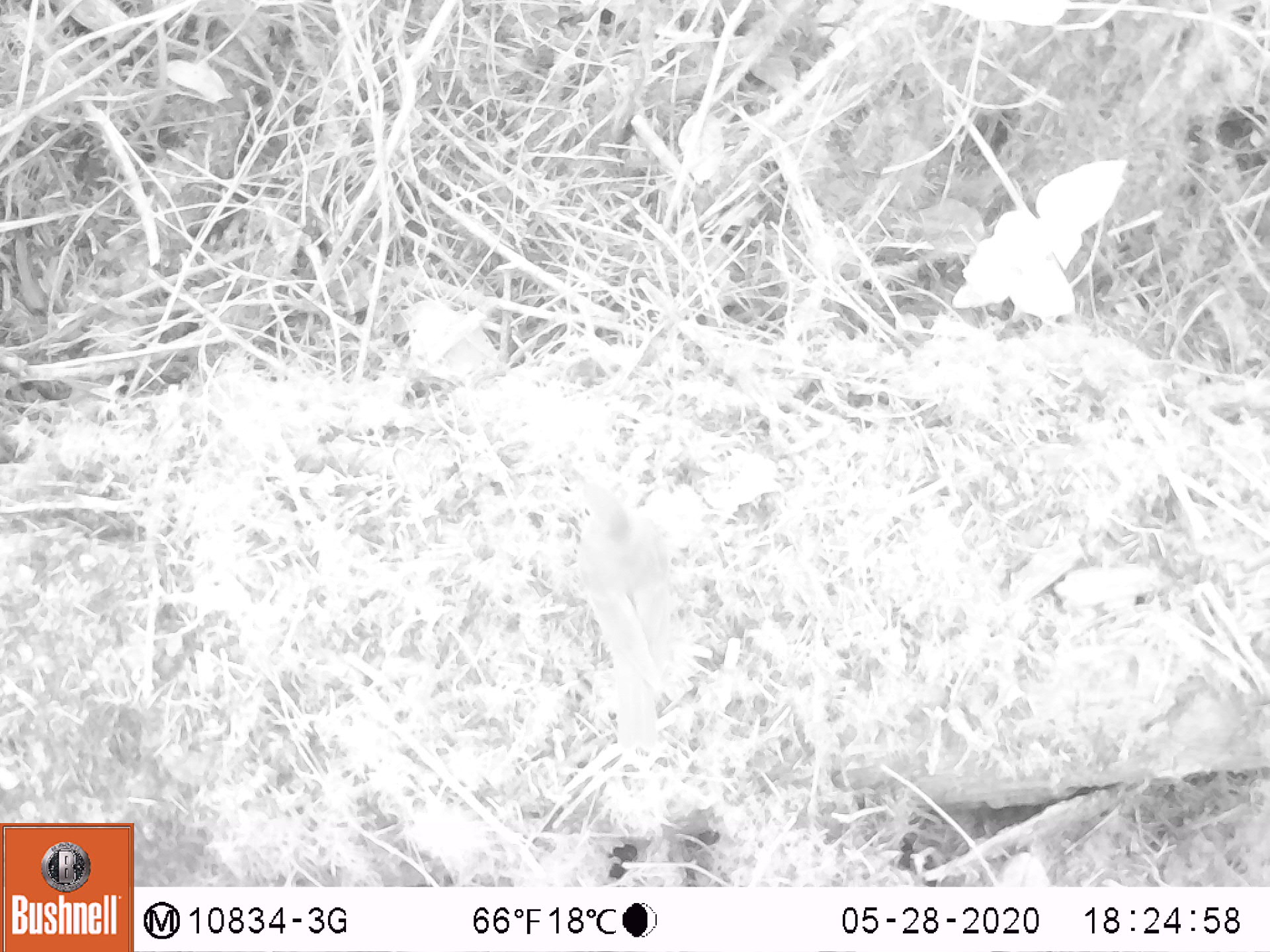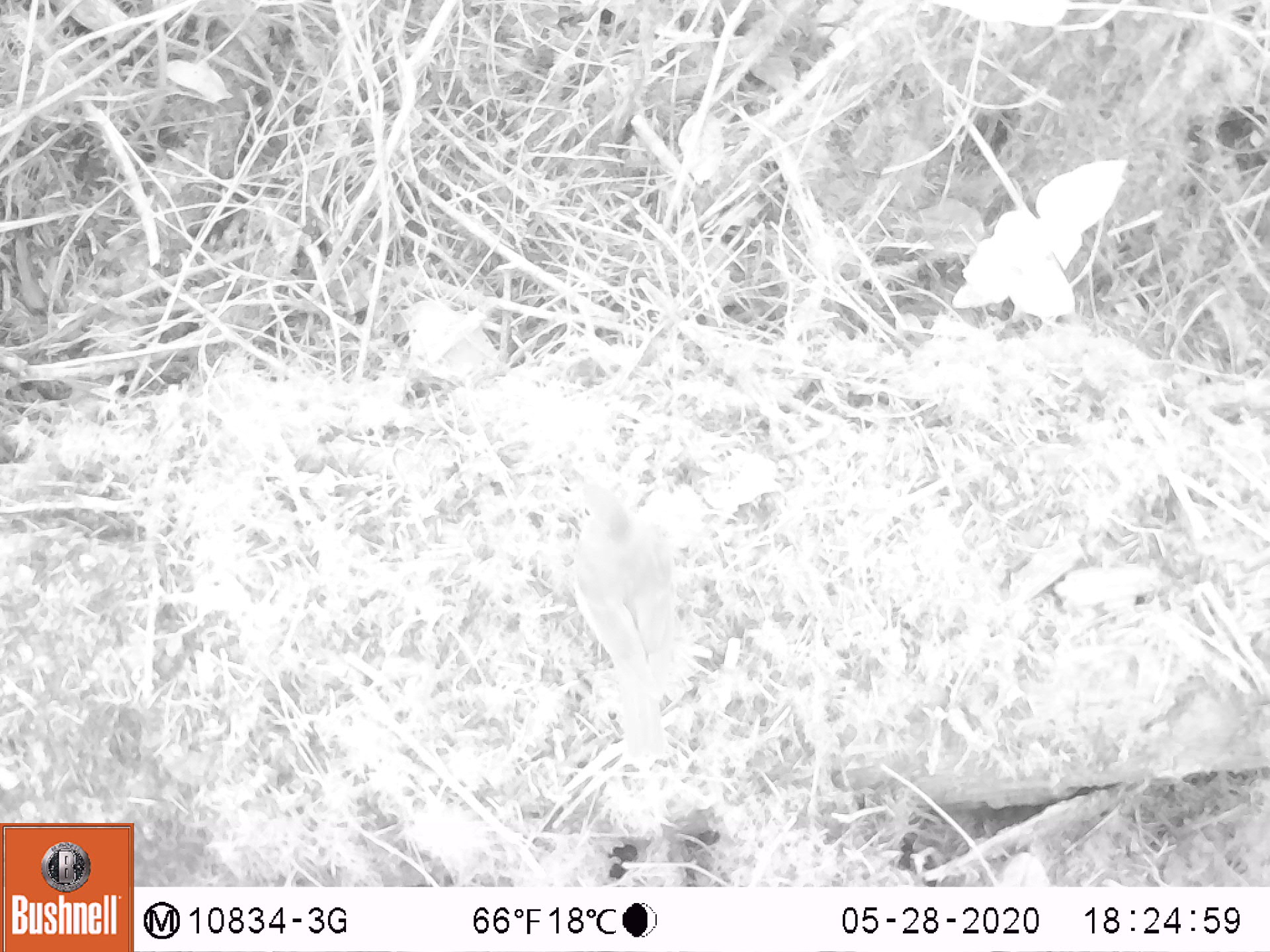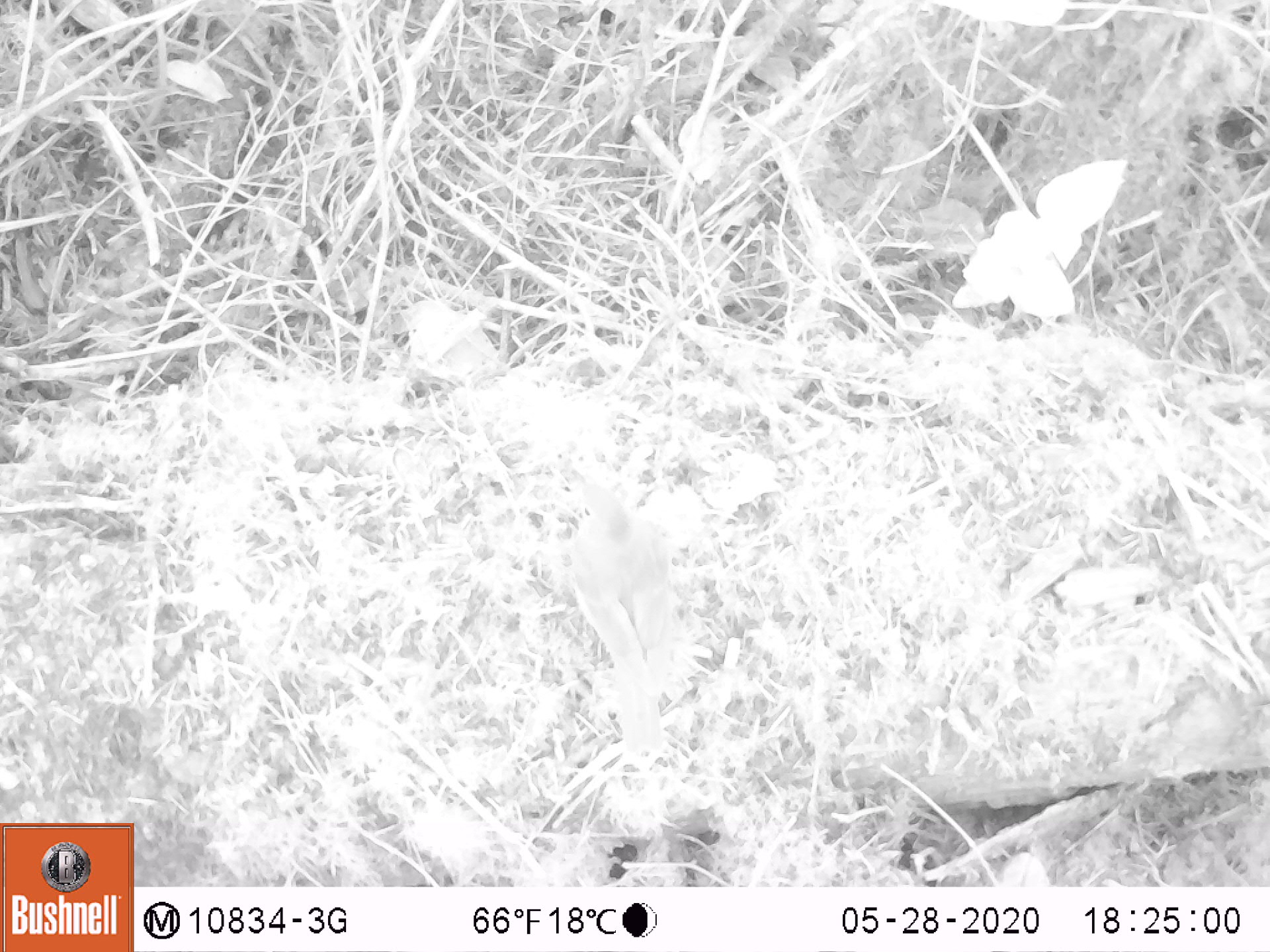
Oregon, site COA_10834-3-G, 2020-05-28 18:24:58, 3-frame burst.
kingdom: Animalia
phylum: Chordata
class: Aves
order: Passeriformes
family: Turdidae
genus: Catharus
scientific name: Catharus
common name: brown thrushes and nightingale-thrushes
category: catharus species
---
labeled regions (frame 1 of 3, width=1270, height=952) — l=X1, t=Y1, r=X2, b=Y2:
catharus species: l=549, t=454, r=678, b=755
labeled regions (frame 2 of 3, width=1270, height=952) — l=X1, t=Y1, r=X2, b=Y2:
catharus species: l=549, t=457, r=695, b=769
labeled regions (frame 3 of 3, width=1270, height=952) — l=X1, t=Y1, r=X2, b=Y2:
catharus species: l=551, t=459, r=680, b=754